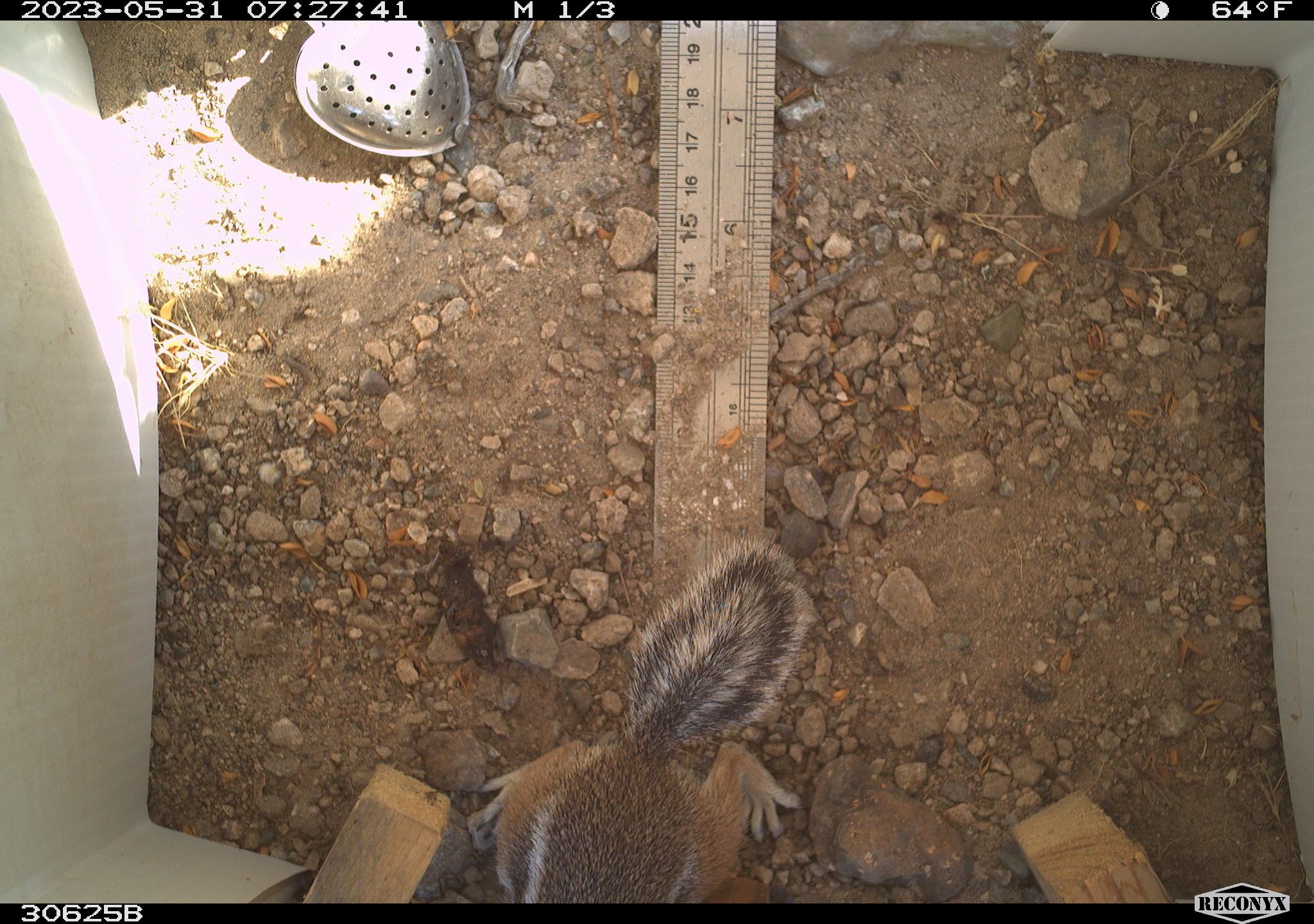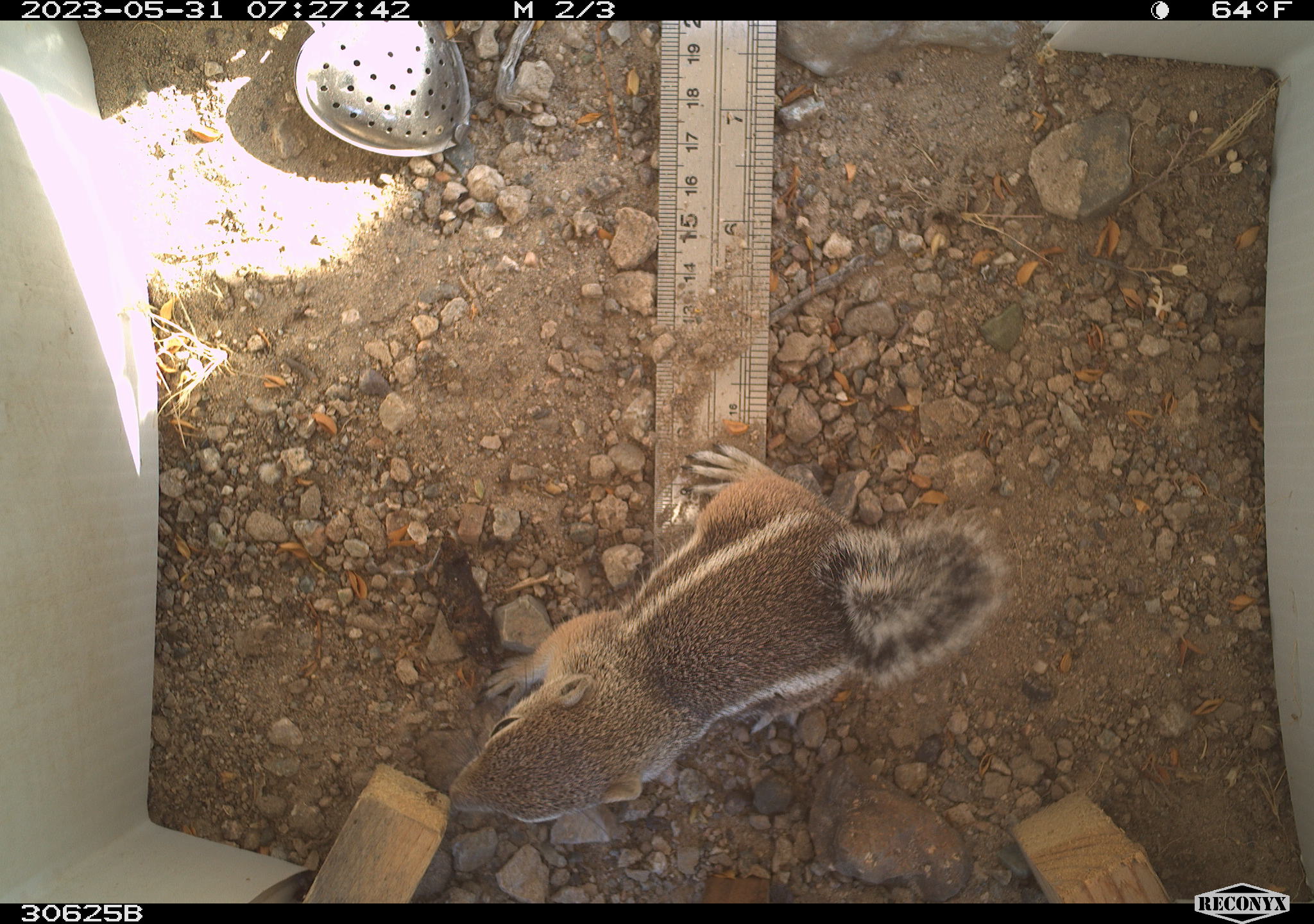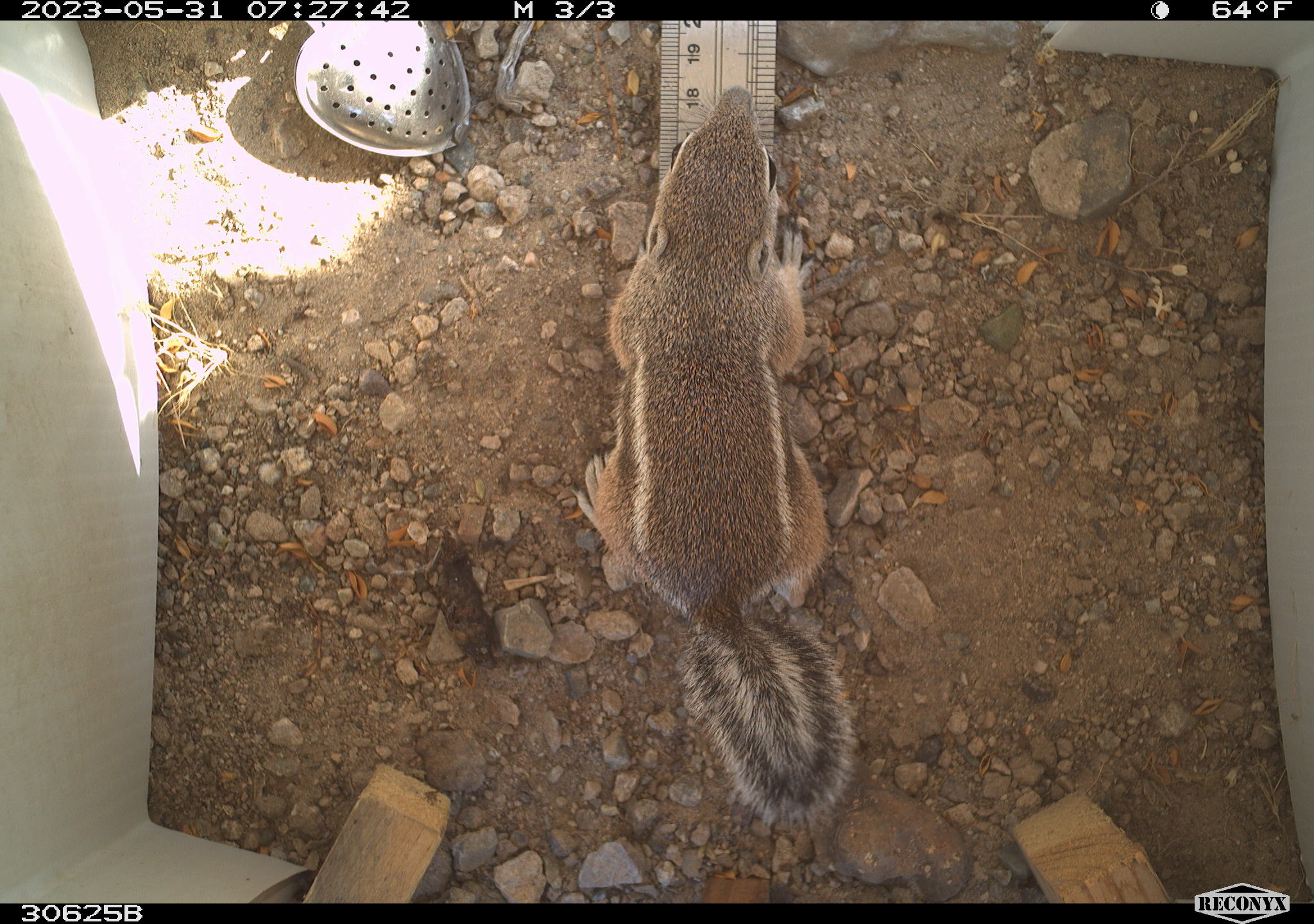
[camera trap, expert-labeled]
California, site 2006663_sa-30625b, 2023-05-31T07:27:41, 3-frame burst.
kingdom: Animalia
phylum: Chordata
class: Mammalia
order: Rodentia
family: Sciuridae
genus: Ammospermophilus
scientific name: Ammospermophilus leucurus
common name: white-tailed antelope squirrel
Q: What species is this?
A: White-tailed antelope squirrel (Ammospermophilus leucurus).